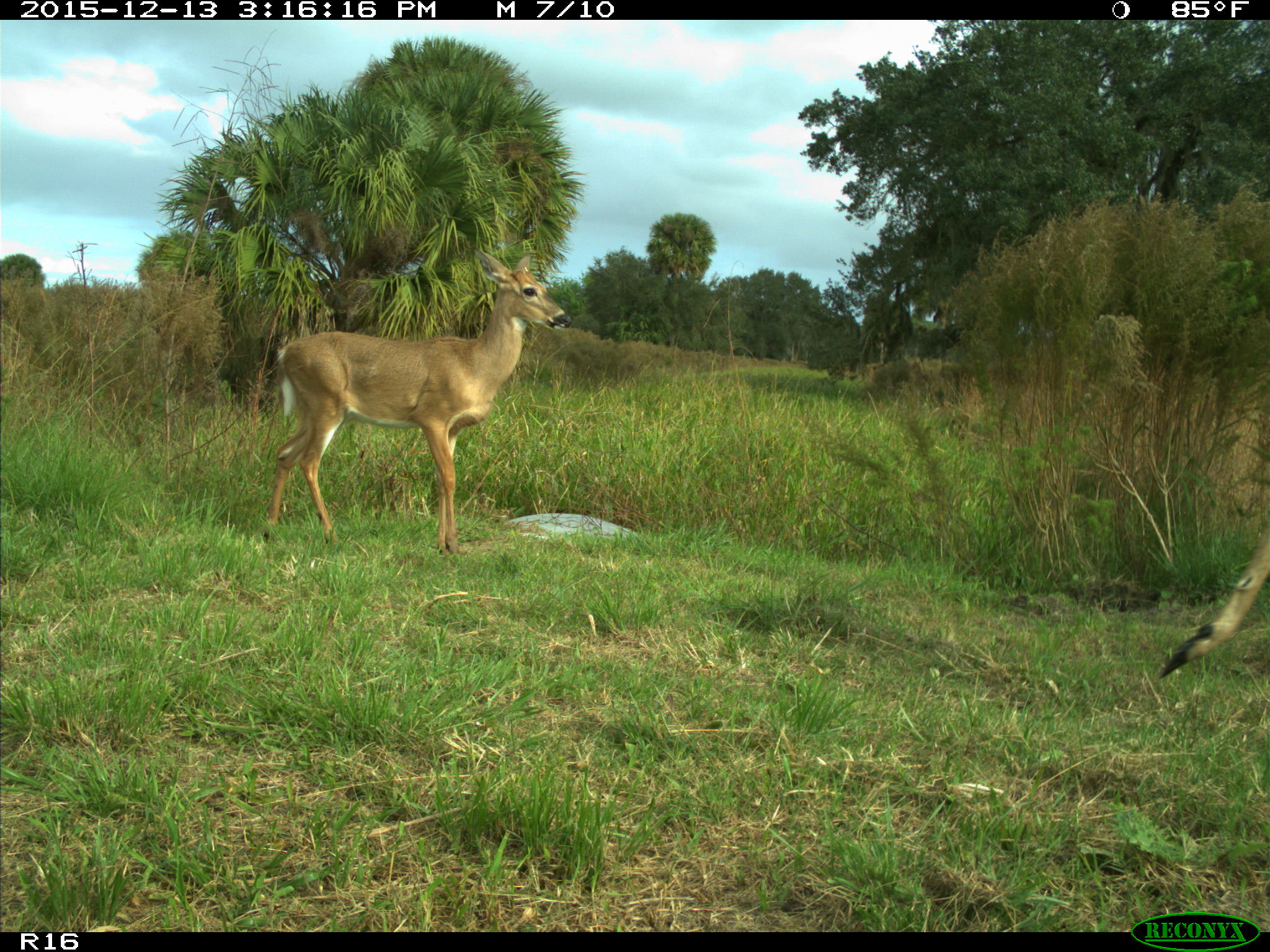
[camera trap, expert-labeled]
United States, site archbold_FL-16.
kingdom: Animalia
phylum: Chordata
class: Mammalia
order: Artiodactyla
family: Cervidae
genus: Odocoileus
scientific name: Odocoileus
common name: deer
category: unidentified deer